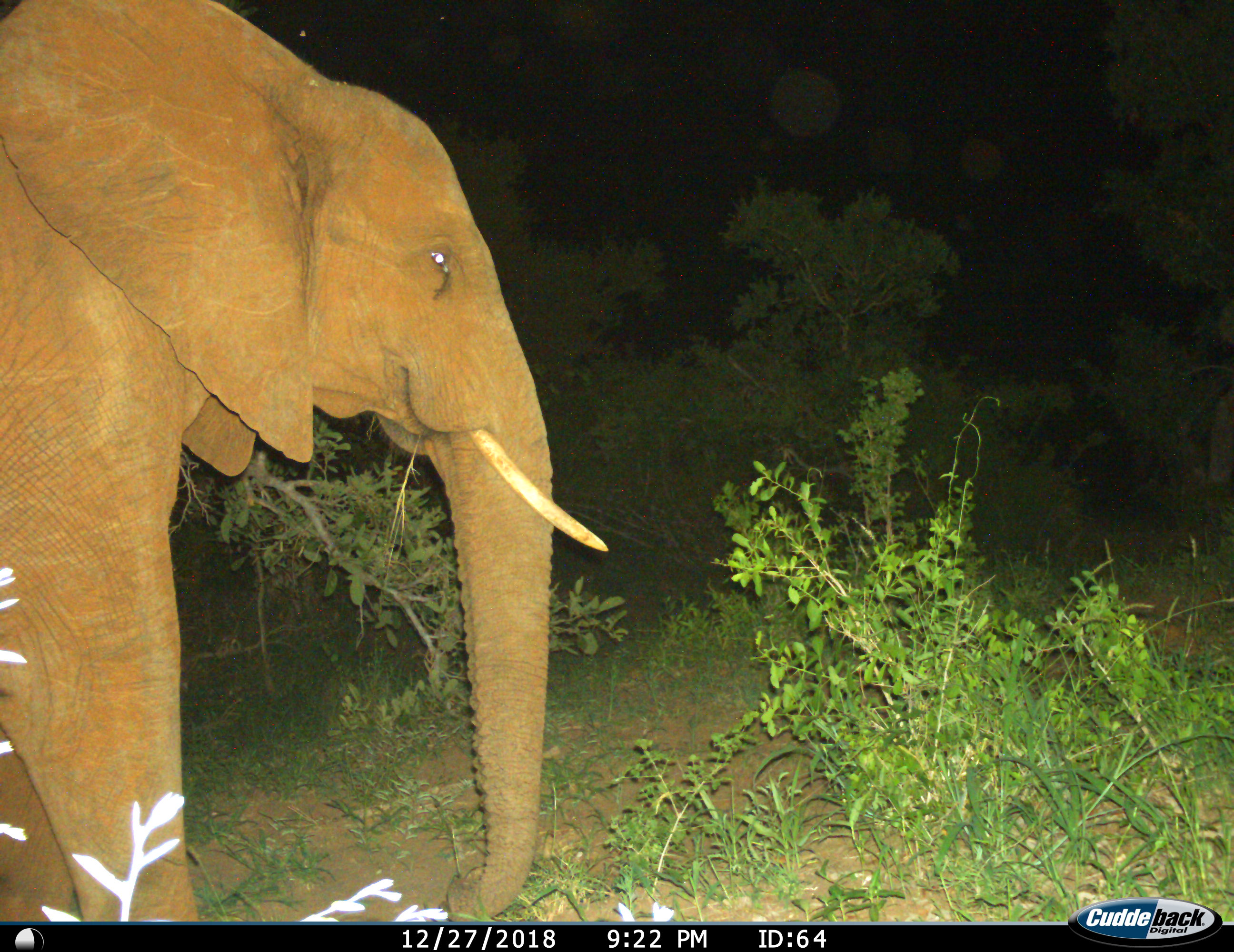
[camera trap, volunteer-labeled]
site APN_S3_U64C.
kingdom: Animalia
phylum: Chordata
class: Mammalia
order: Proboscidea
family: Elephantidae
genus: Loxodonta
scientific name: Loxodonta africana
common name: african bush elephant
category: elephant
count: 1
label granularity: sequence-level